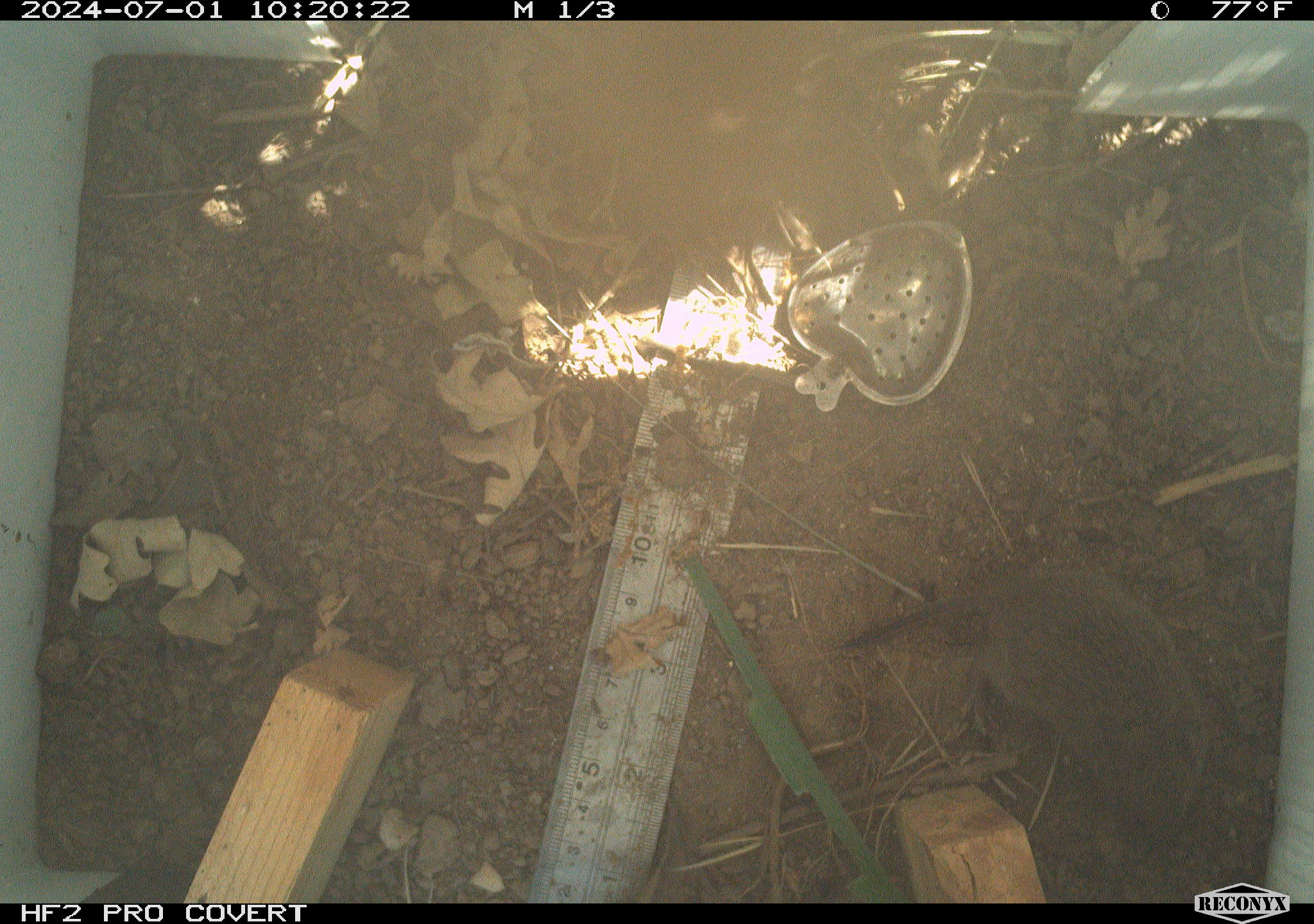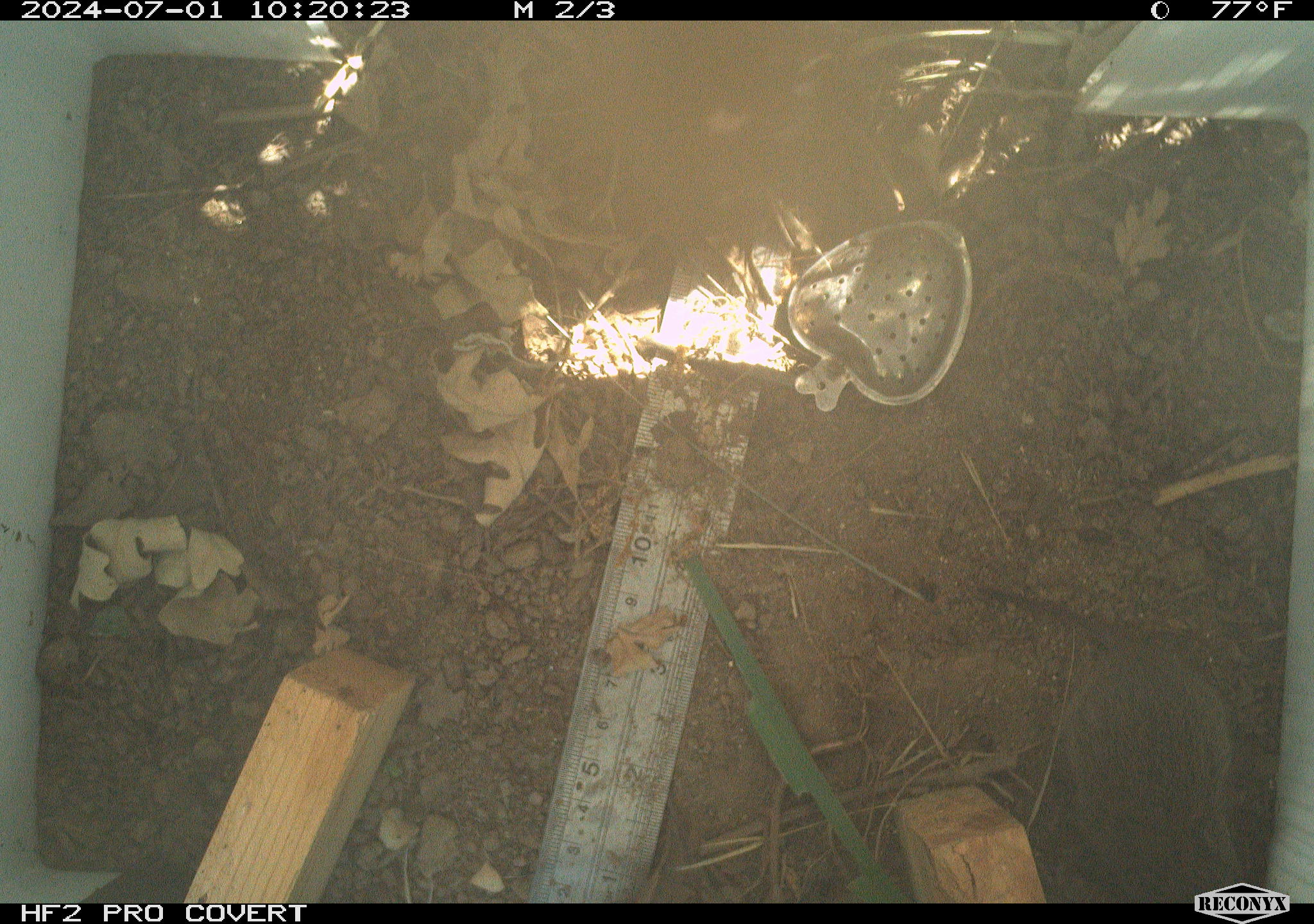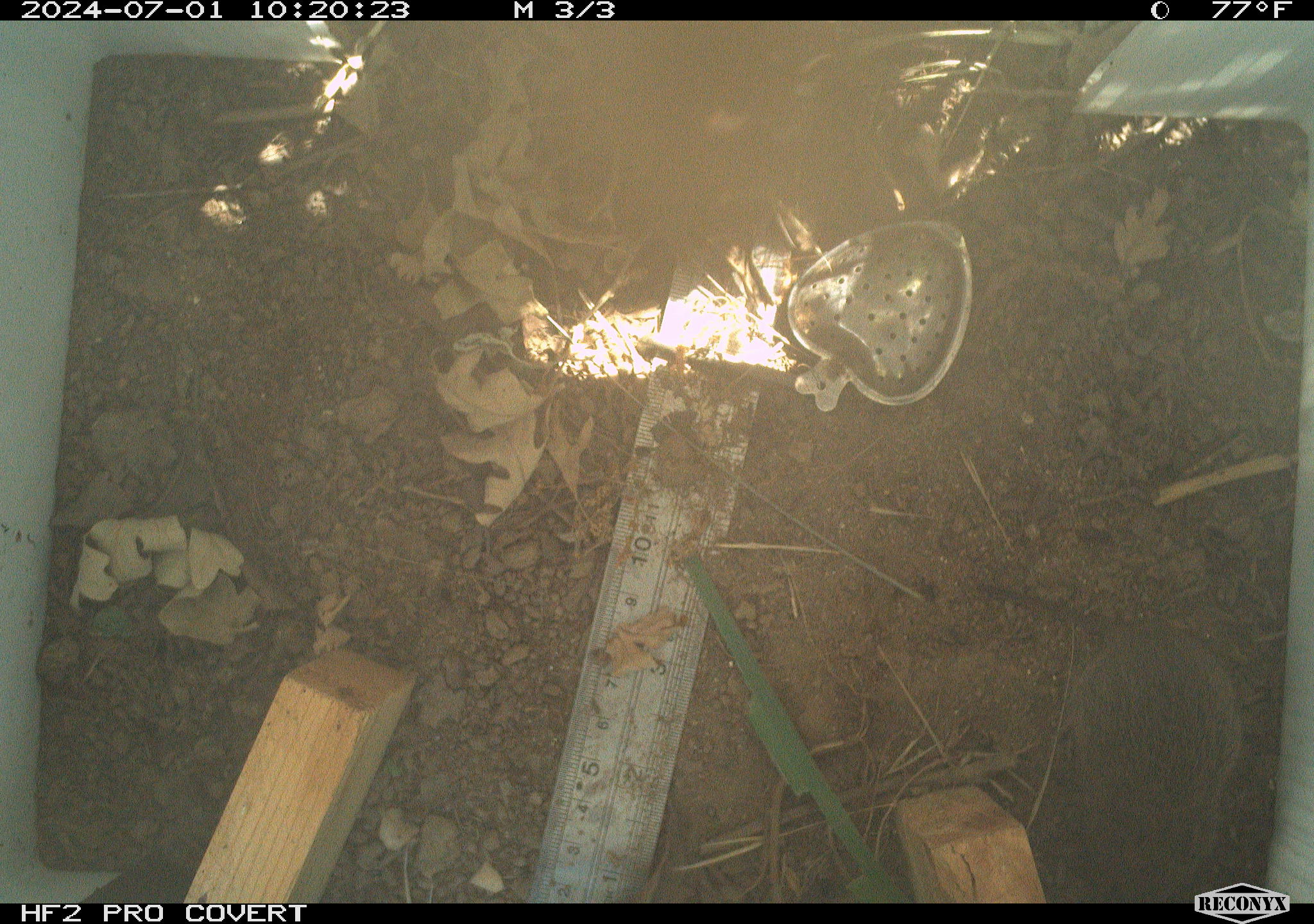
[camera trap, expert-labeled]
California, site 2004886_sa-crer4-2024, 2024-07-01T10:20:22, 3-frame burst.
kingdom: Animalia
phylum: Chordata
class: Mammalia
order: Rodentia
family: Cricetidae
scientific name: Arvicolinae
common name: voles, lemmings, and muskrats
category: arvicolinae subfamily